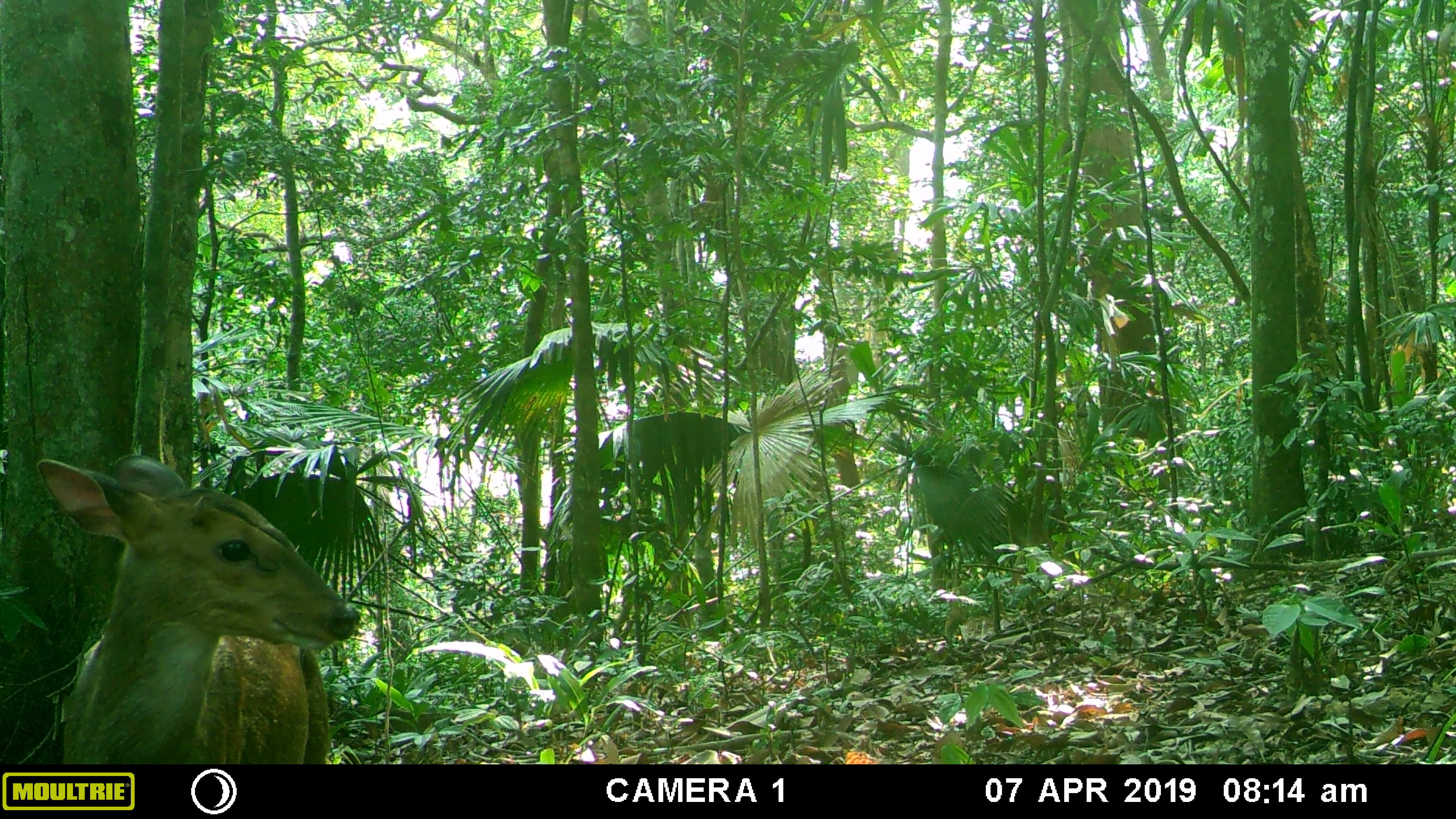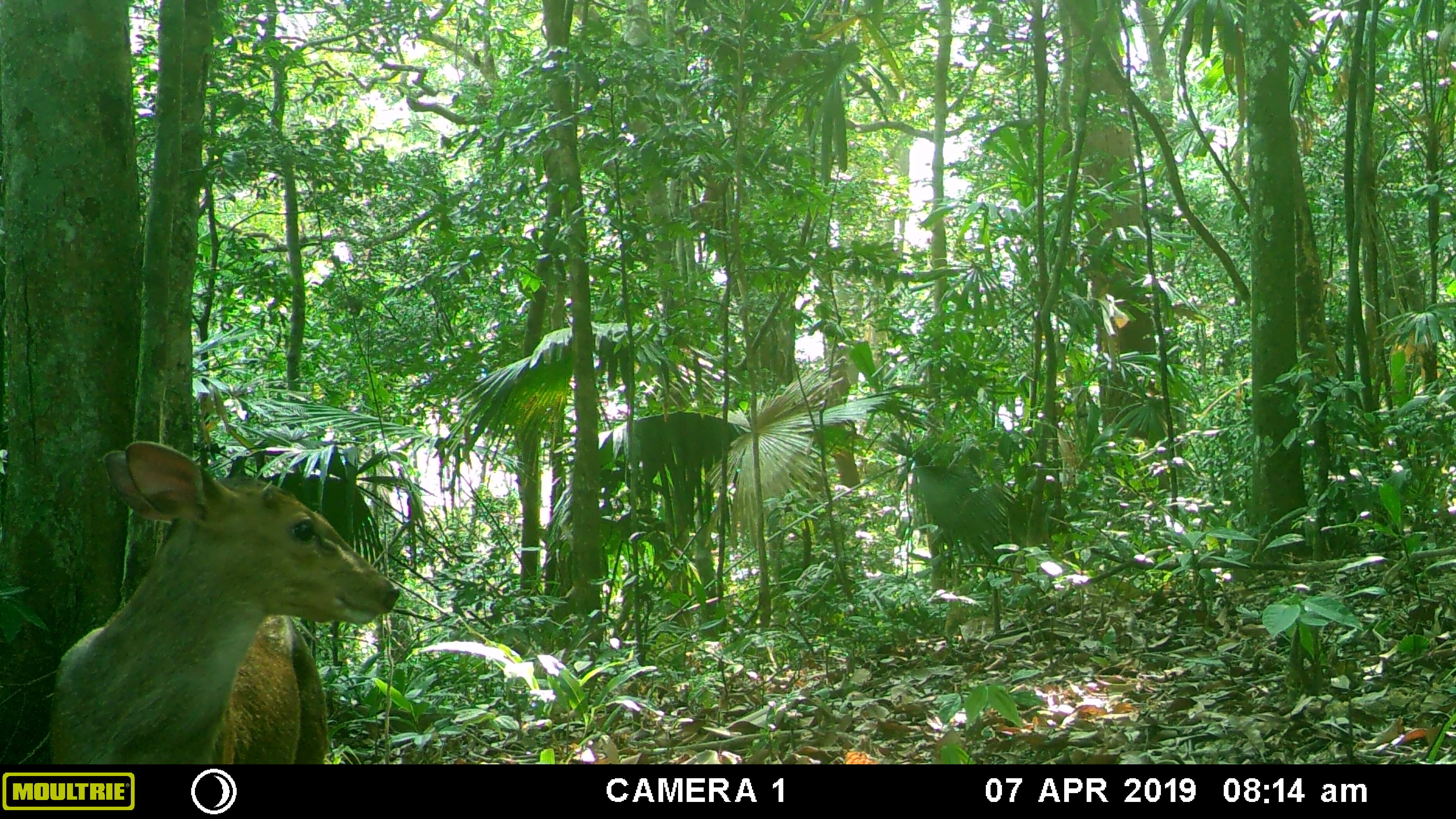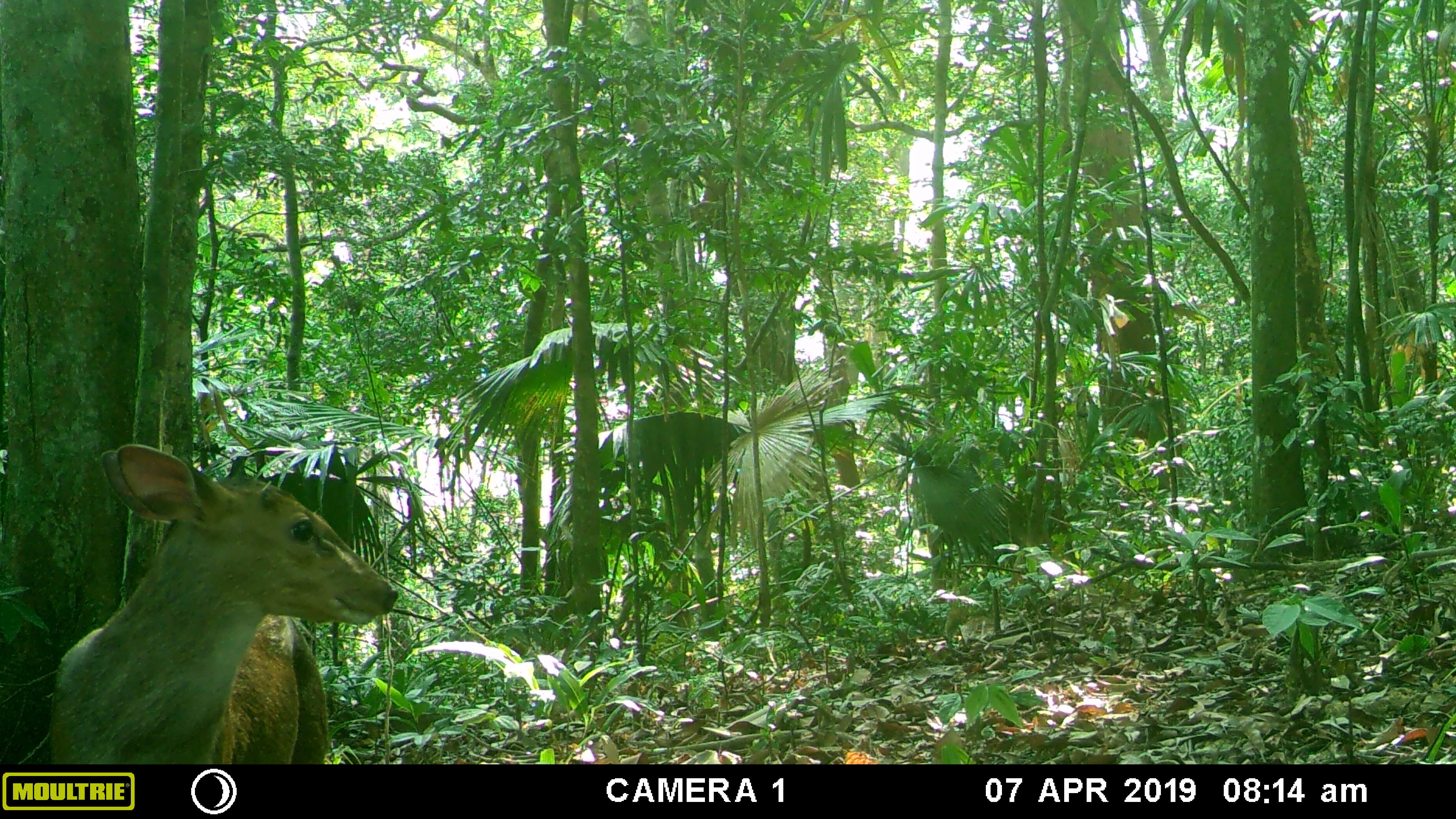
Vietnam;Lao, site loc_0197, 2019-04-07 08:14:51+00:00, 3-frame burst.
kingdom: Animalia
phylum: Chordata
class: Mammalia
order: Artiodactyla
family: Cervidae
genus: Muntiacus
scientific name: Muntiacus vuquangensis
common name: large-antlered muntjac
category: large antlered muntjac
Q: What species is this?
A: Large antlered muntjac (large-antlered muntjac) (Muntiacus vuquangensis).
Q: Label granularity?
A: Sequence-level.